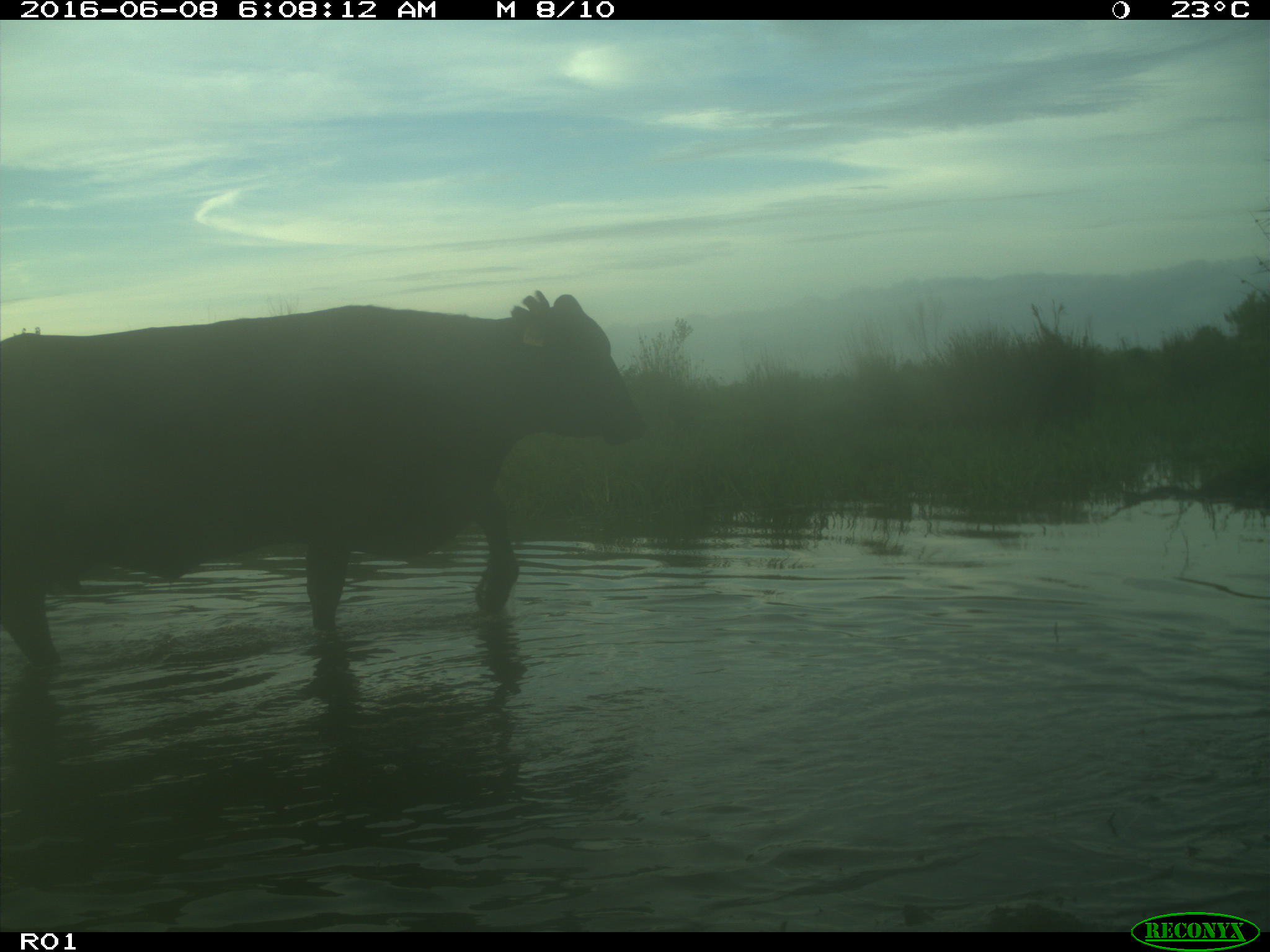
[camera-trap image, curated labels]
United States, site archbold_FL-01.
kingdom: Animalia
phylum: Chordata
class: Mammalia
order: Artiodactyla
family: Bovidae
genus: Bos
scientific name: Bos taurus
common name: domestic cow